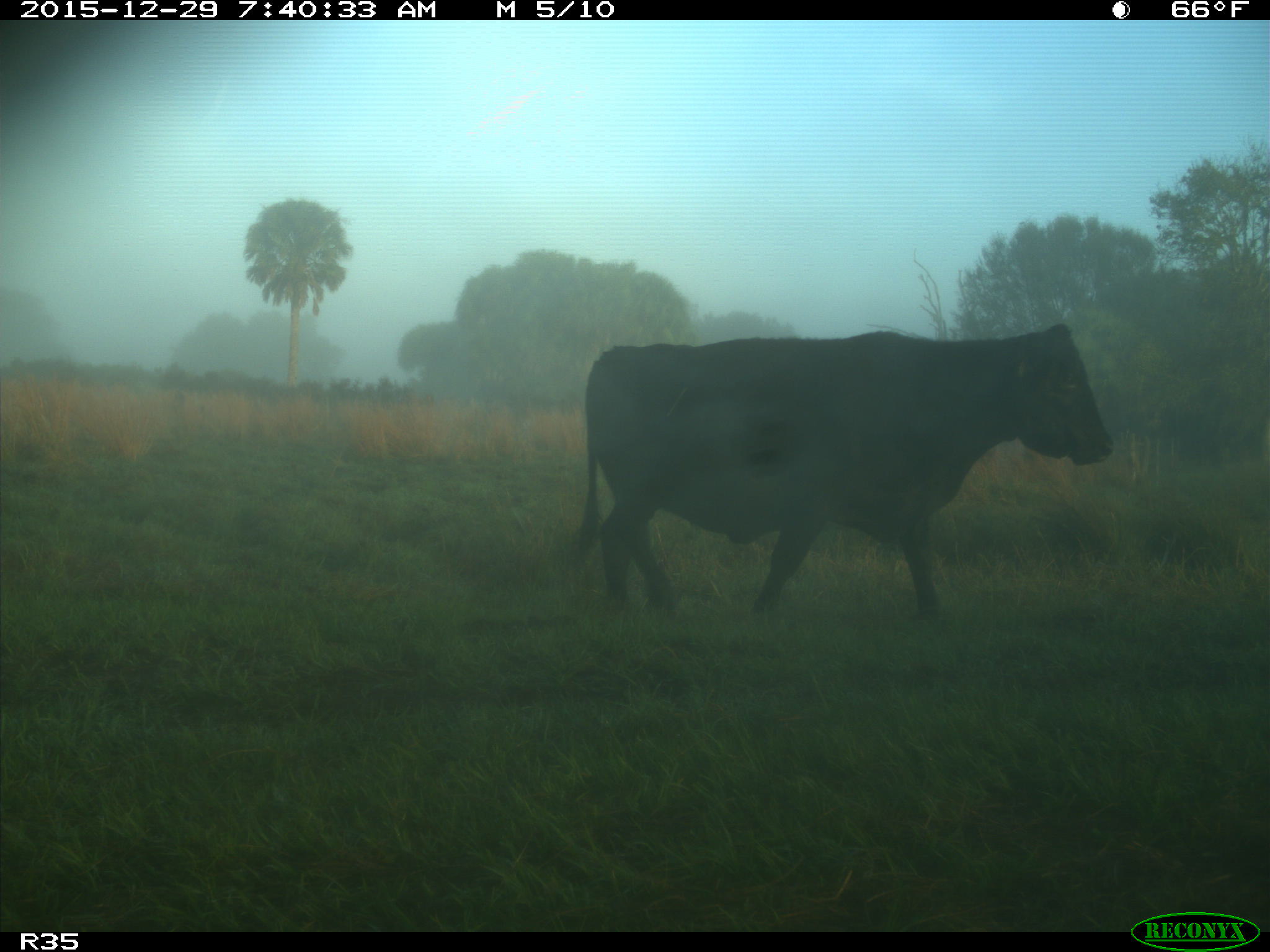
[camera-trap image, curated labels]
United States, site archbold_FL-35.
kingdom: Animalia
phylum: Chordata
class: Mammalia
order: Artiodactyla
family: Bovidae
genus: Bos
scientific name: Bos taurus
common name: domestic cow